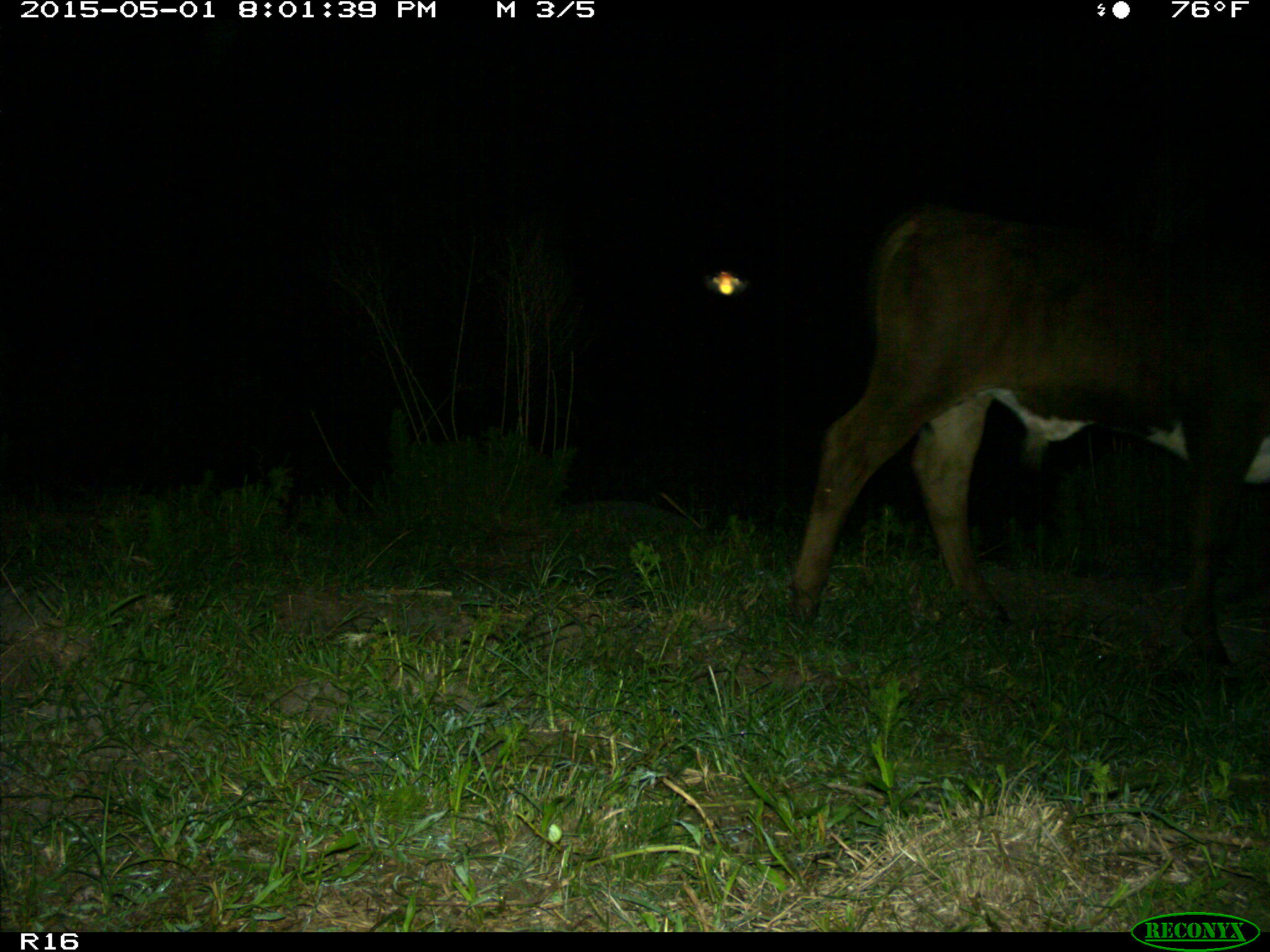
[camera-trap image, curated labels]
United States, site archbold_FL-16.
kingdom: Animalia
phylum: Chordata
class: Mammalia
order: Artiodactyla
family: Bovidae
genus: Bos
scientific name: Bos taurus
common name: domestic cow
Bos taurus (domestic cow).